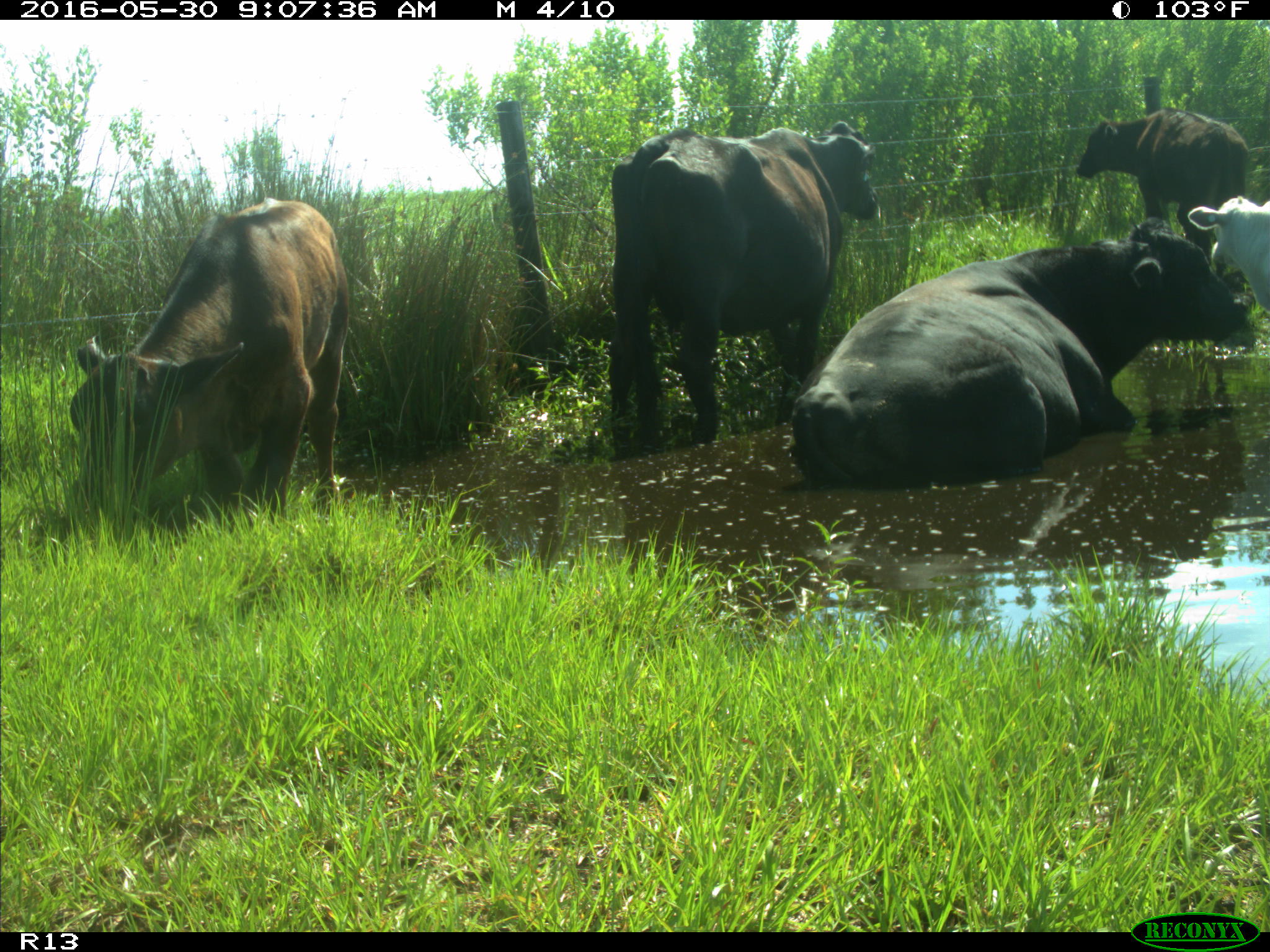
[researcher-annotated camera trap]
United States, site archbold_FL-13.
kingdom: Animalia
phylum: Chordata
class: Mammalia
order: Artiodactyla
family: Bovidae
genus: Bos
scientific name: Bos taurus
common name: domestic cow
Bos taurus (domestic cow).